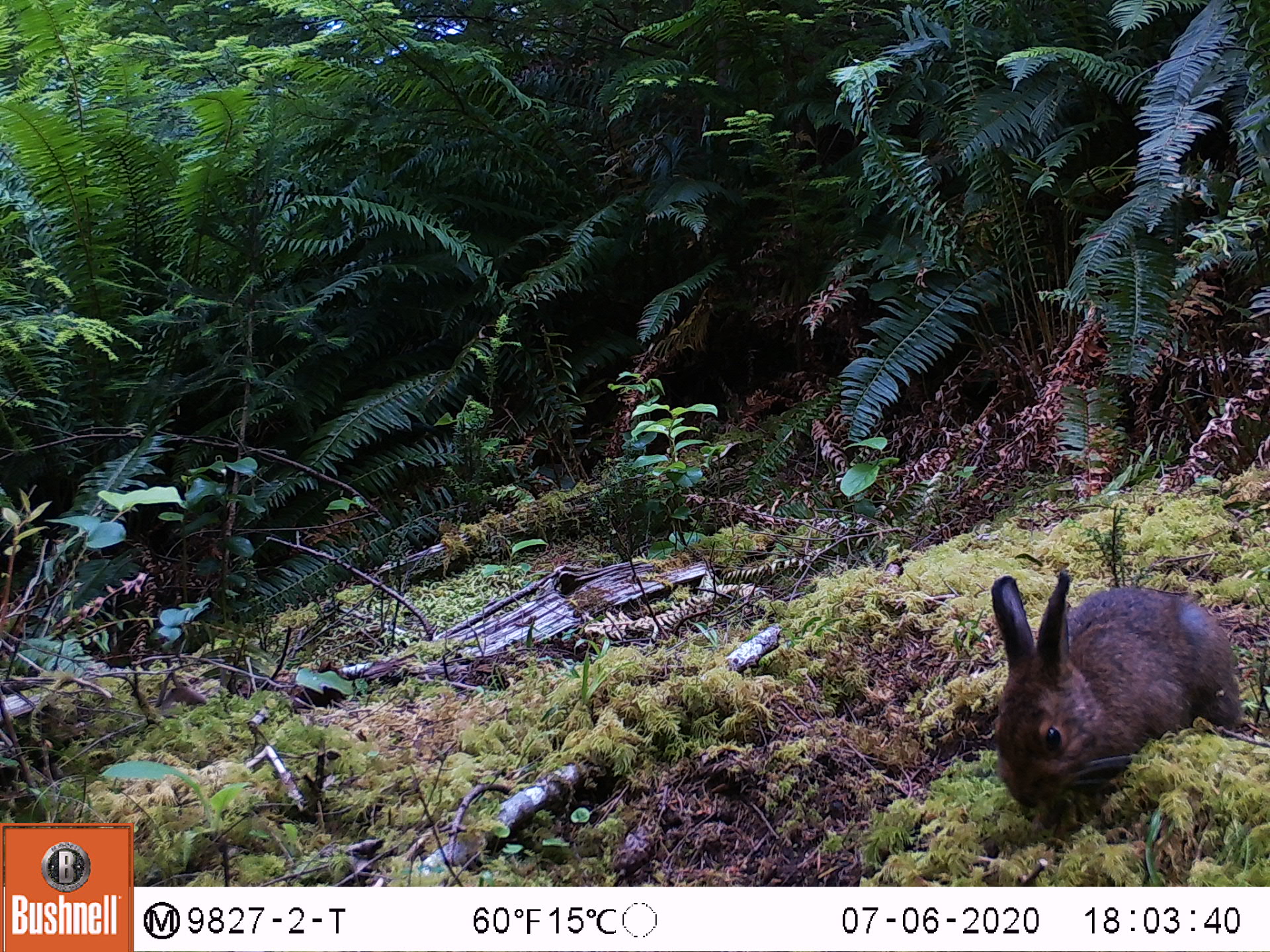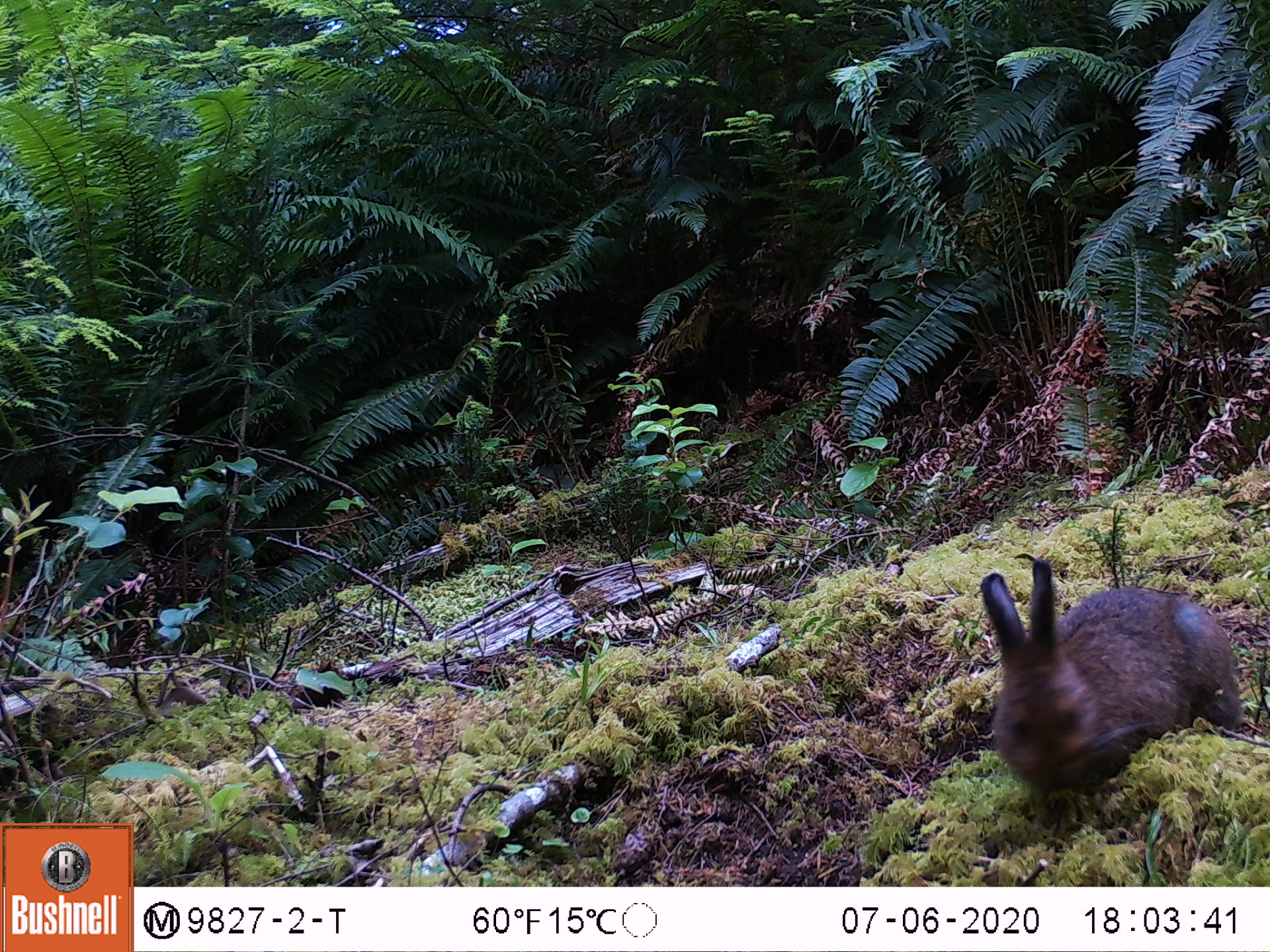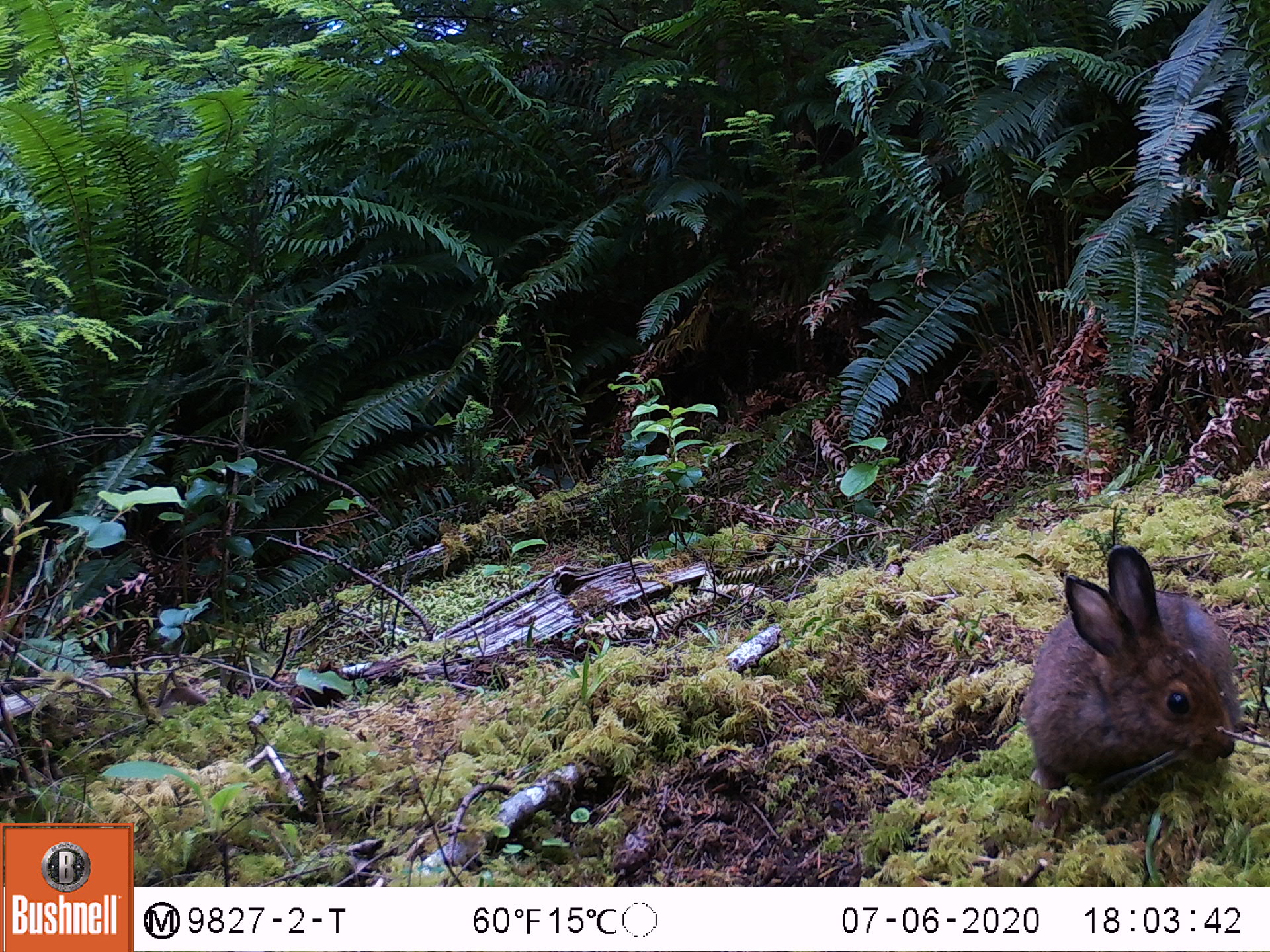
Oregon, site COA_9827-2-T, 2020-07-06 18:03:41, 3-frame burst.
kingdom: Animalia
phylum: Chordata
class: Mammalia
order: Lagomorpha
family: Leporidae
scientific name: Leporidae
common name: hares and rabbits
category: leporidae family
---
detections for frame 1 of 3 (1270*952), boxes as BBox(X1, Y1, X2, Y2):
leporidae family: BBox(991, 568, 1243, 827)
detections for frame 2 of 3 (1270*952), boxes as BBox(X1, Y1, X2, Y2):
leporidae family: BBox(969, 552, 1243, 815)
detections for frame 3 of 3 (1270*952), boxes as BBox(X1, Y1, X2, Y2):
leporidae family: BBox(1018, 528, 1265, 797)